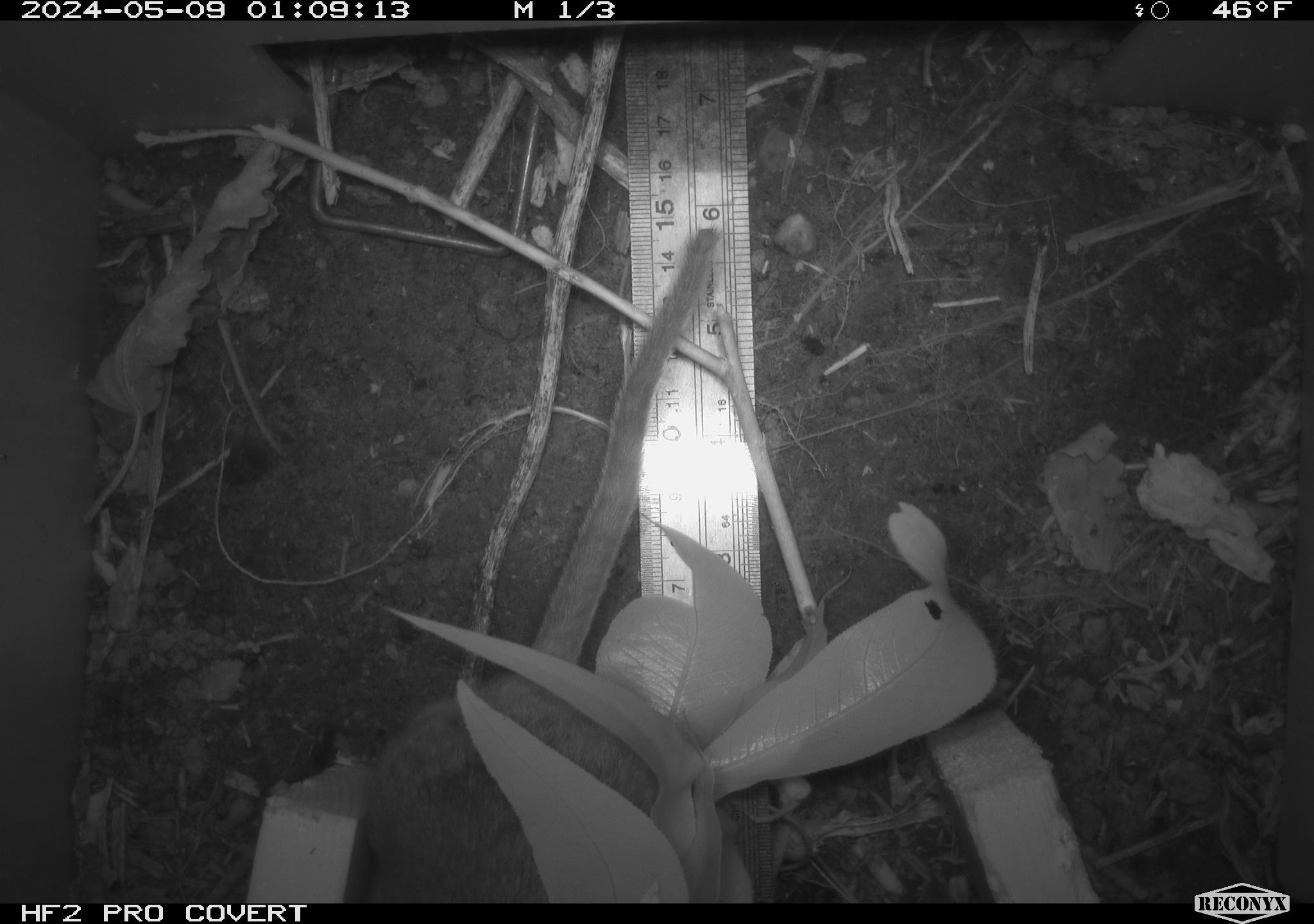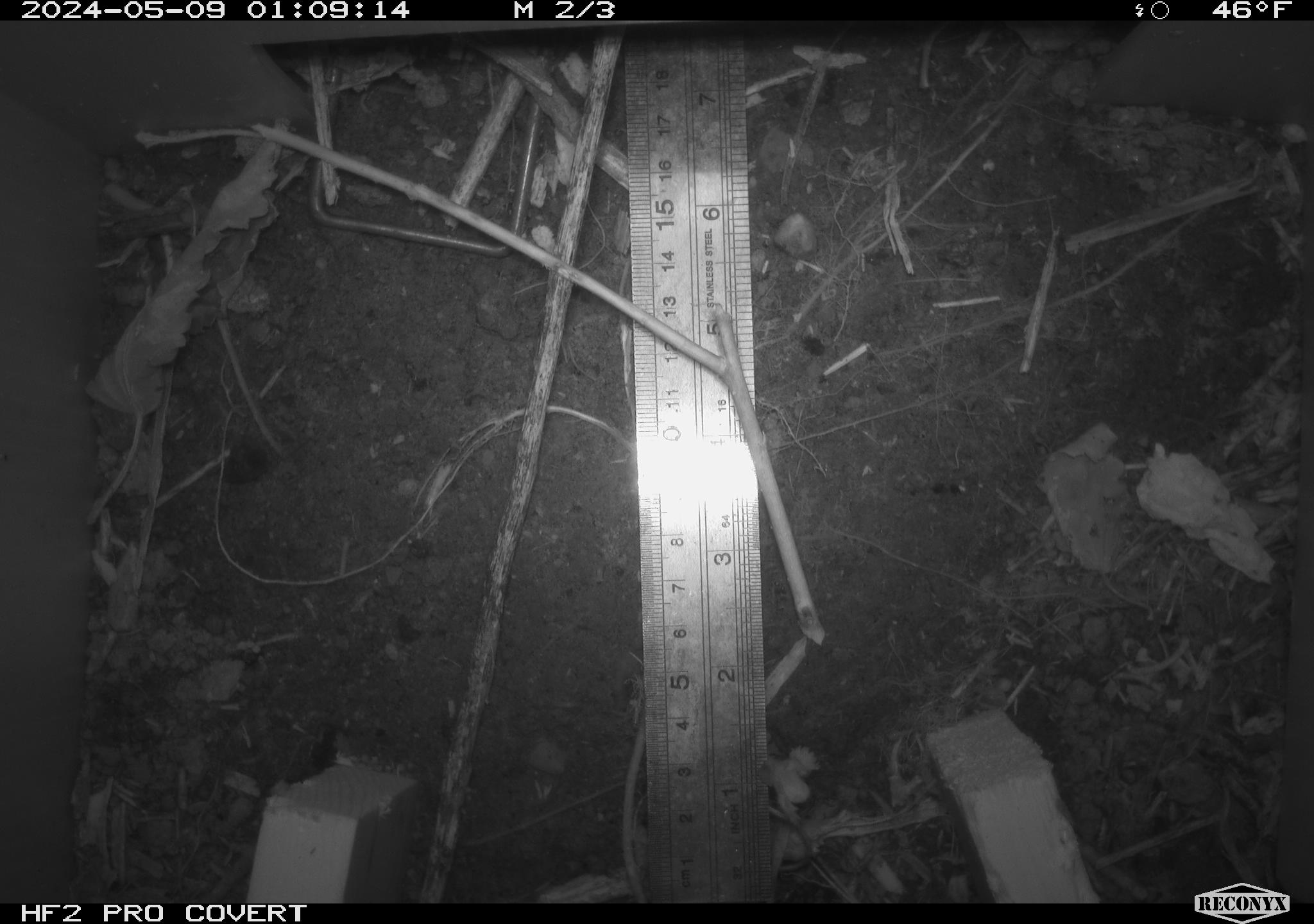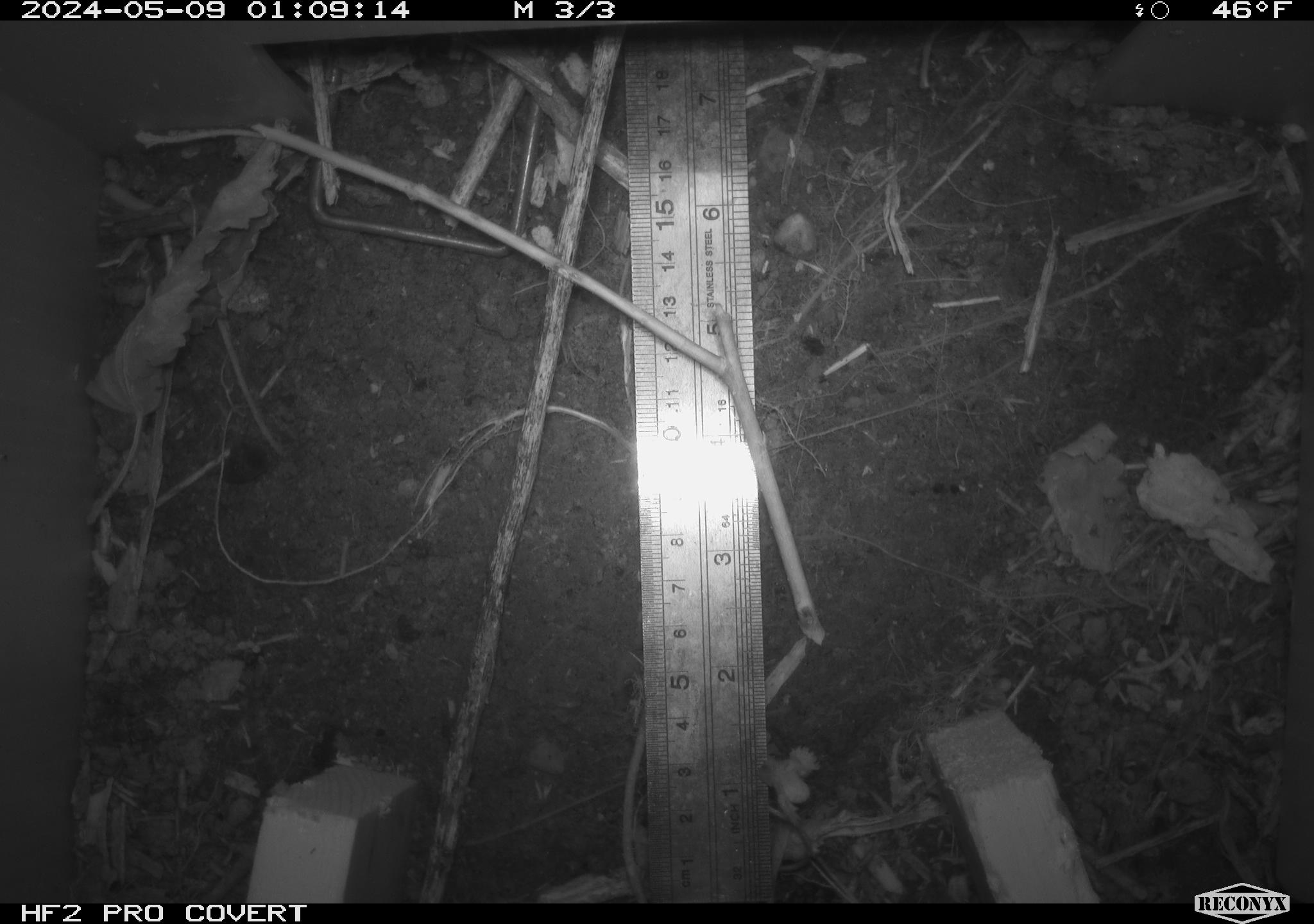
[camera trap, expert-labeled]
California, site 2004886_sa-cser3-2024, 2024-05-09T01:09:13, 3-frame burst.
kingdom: Animalia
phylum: Chordata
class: Mammalia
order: Rodentia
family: Muridae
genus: Rattus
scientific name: Rattus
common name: rat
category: rattus species